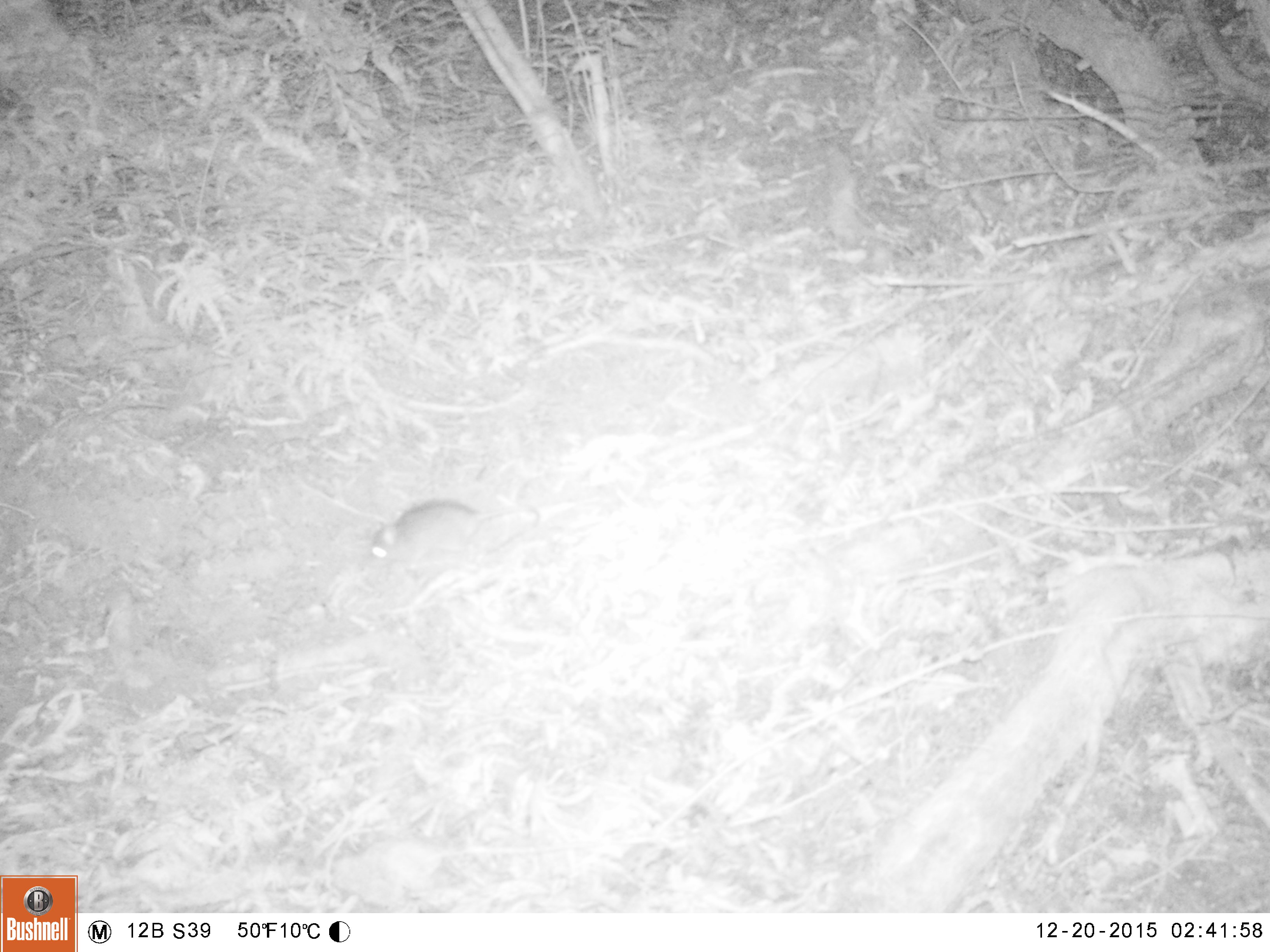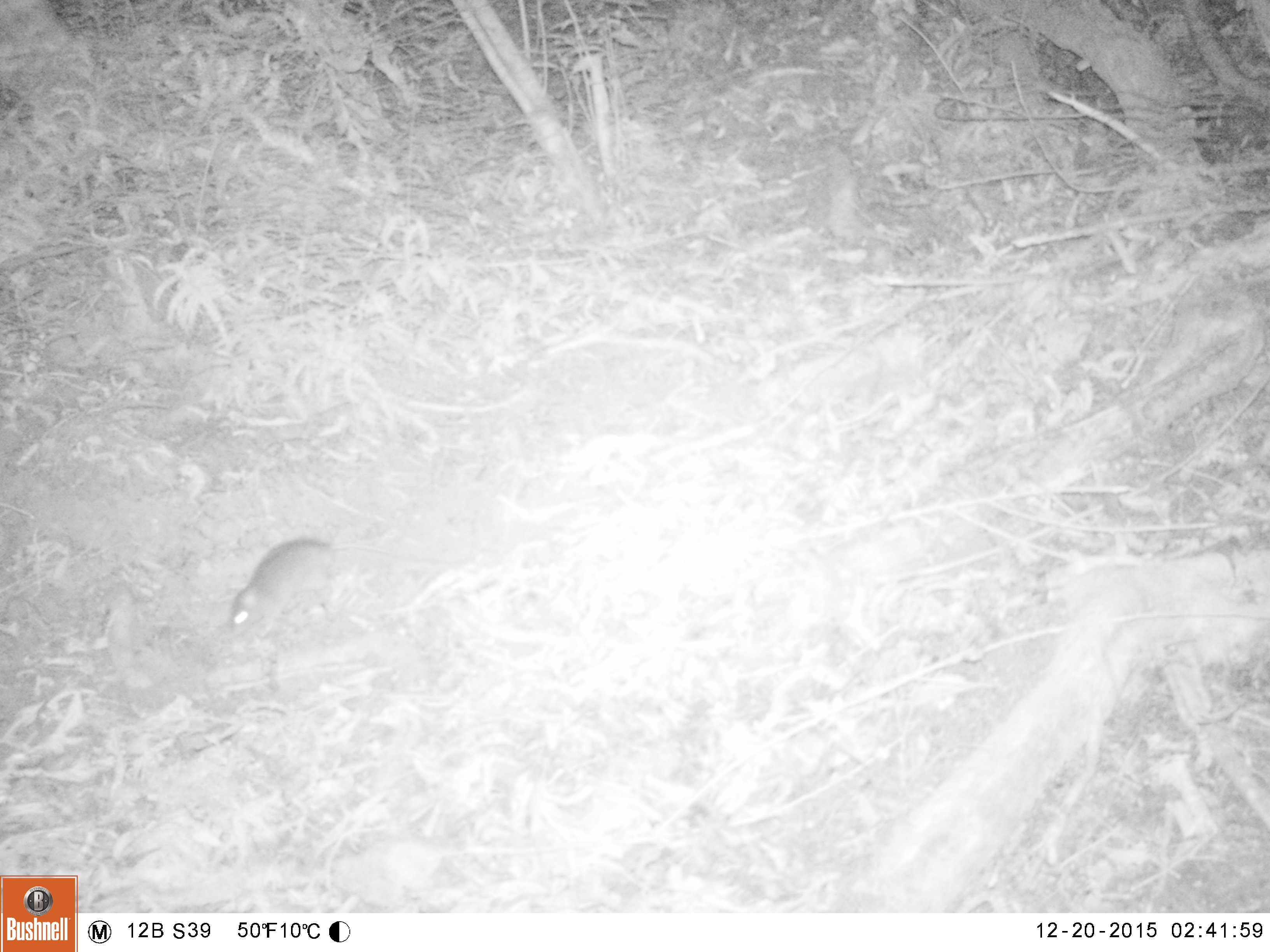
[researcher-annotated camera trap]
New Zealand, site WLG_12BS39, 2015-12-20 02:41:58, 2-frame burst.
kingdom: Animalia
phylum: Chordata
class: Mammalia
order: Rodentia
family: Muridae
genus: Rattus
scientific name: Rattus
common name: rat